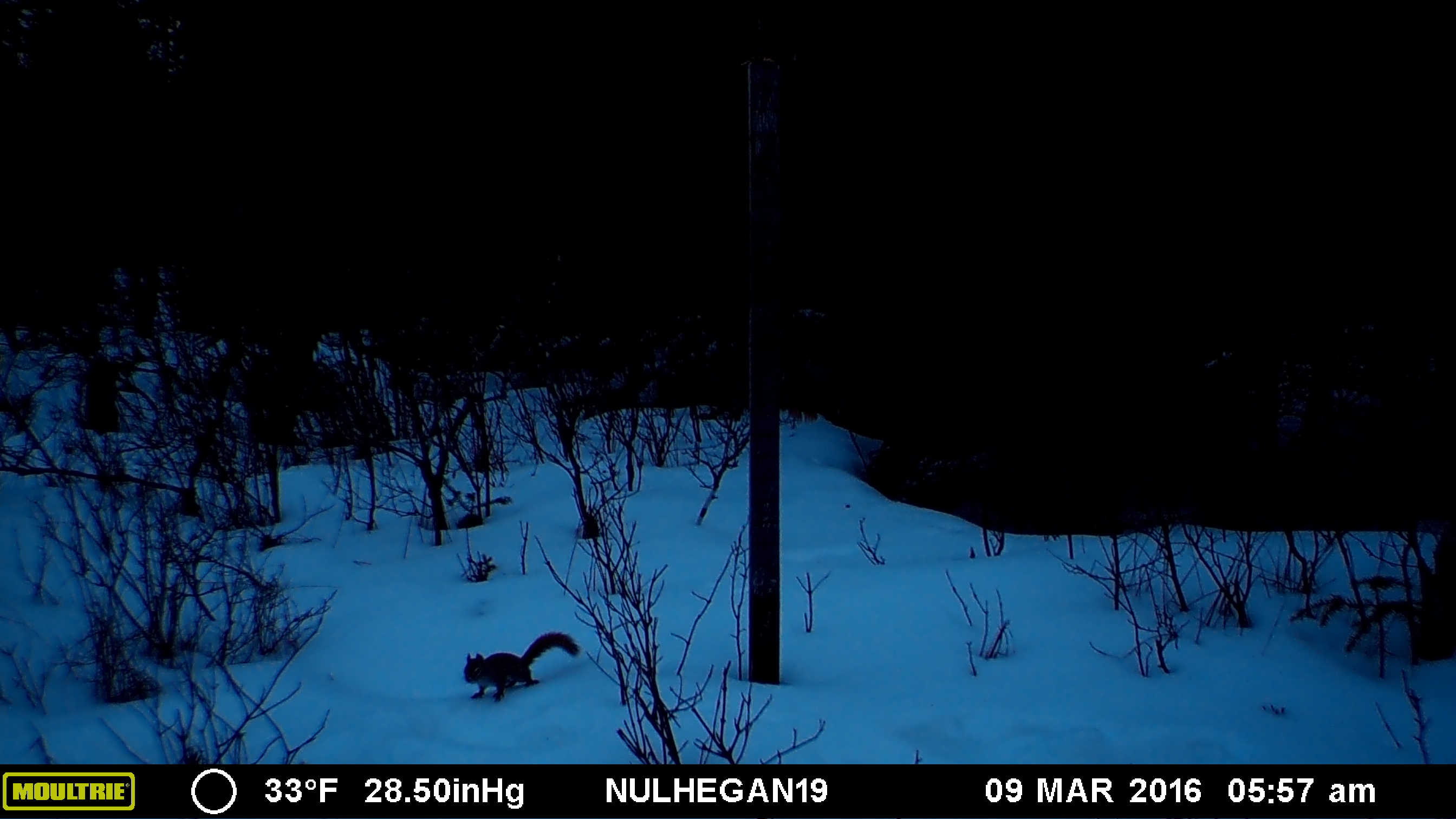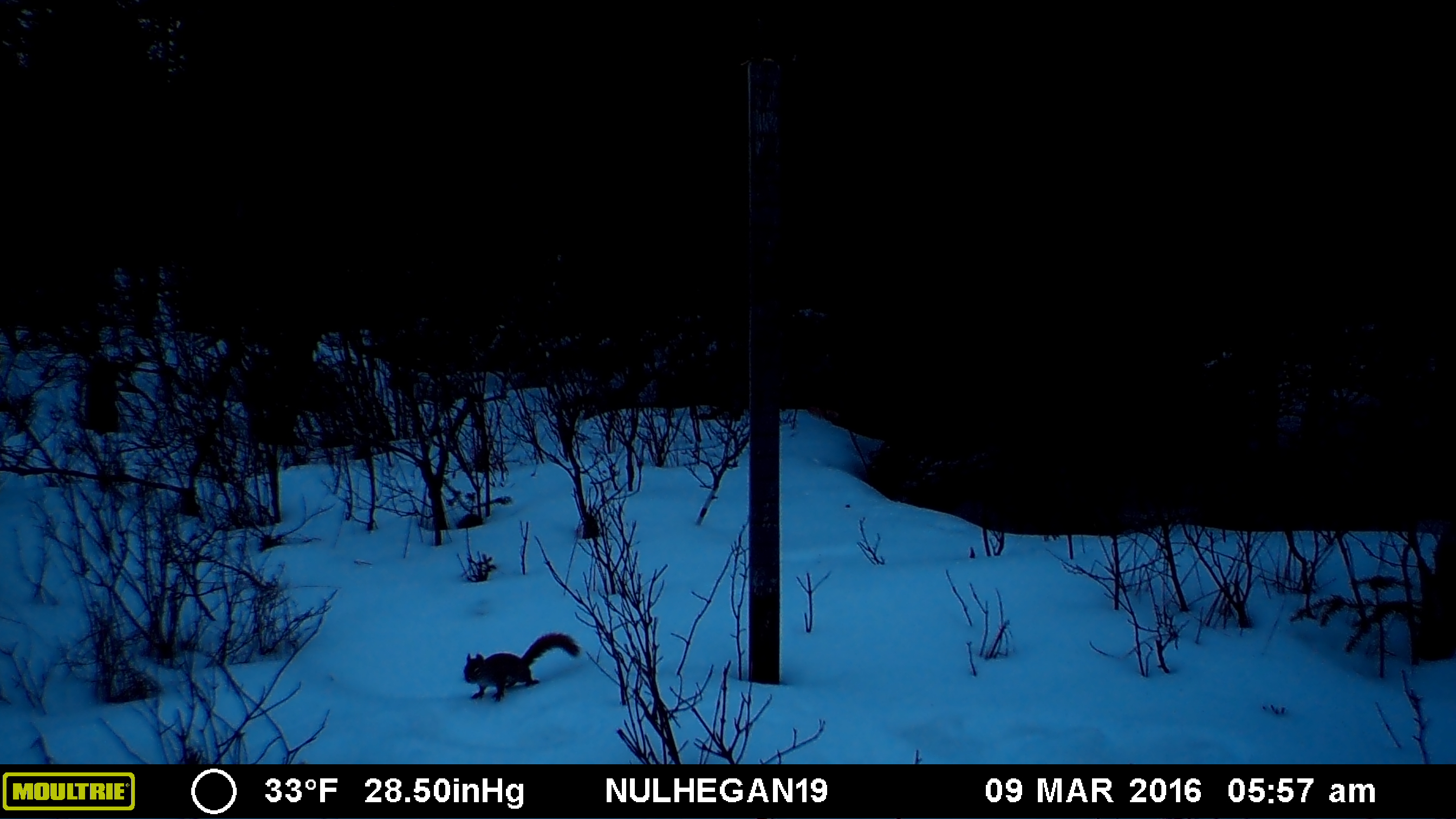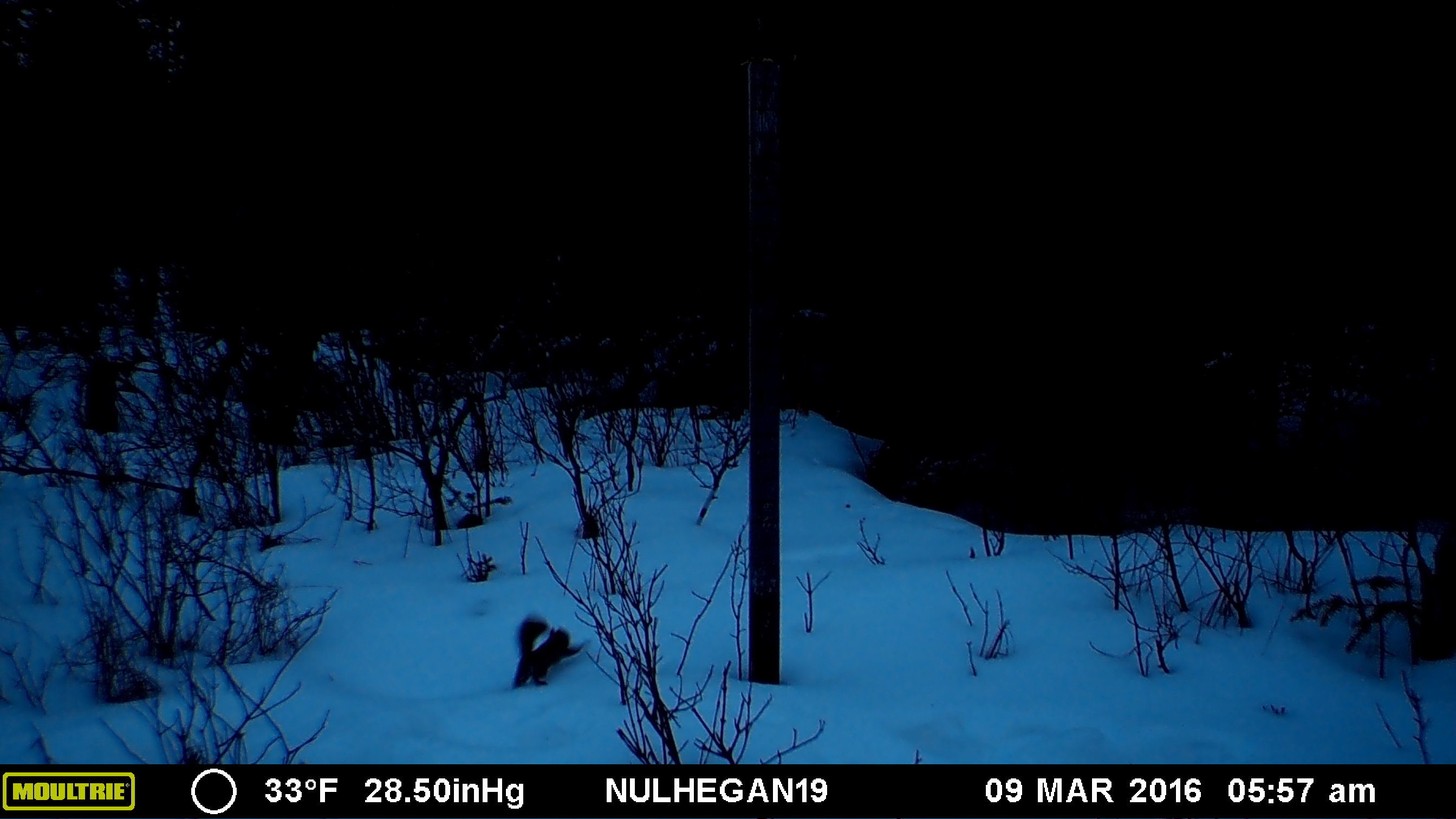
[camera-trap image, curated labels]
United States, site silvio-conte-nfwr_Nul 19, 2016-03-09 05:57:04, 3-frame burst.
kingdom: Animalia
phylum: Chordata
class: Mammalia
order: Rodentia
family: Sciuridae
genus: Tamiasciurus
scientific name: Tamiasciurus hudsonicus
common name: red squirrel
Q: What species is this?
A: Red squirrel (Tamiasciurus hudsonicus).